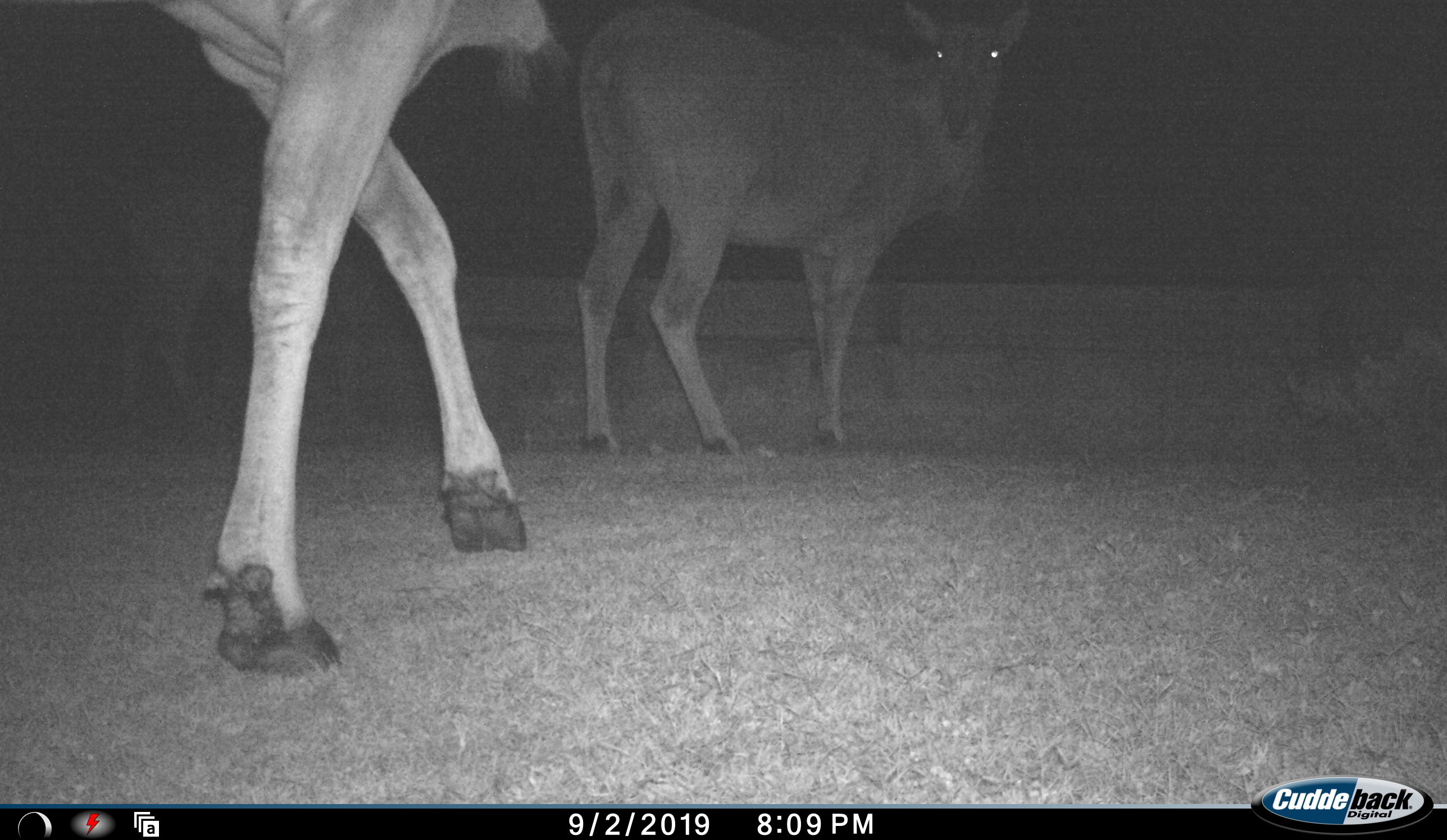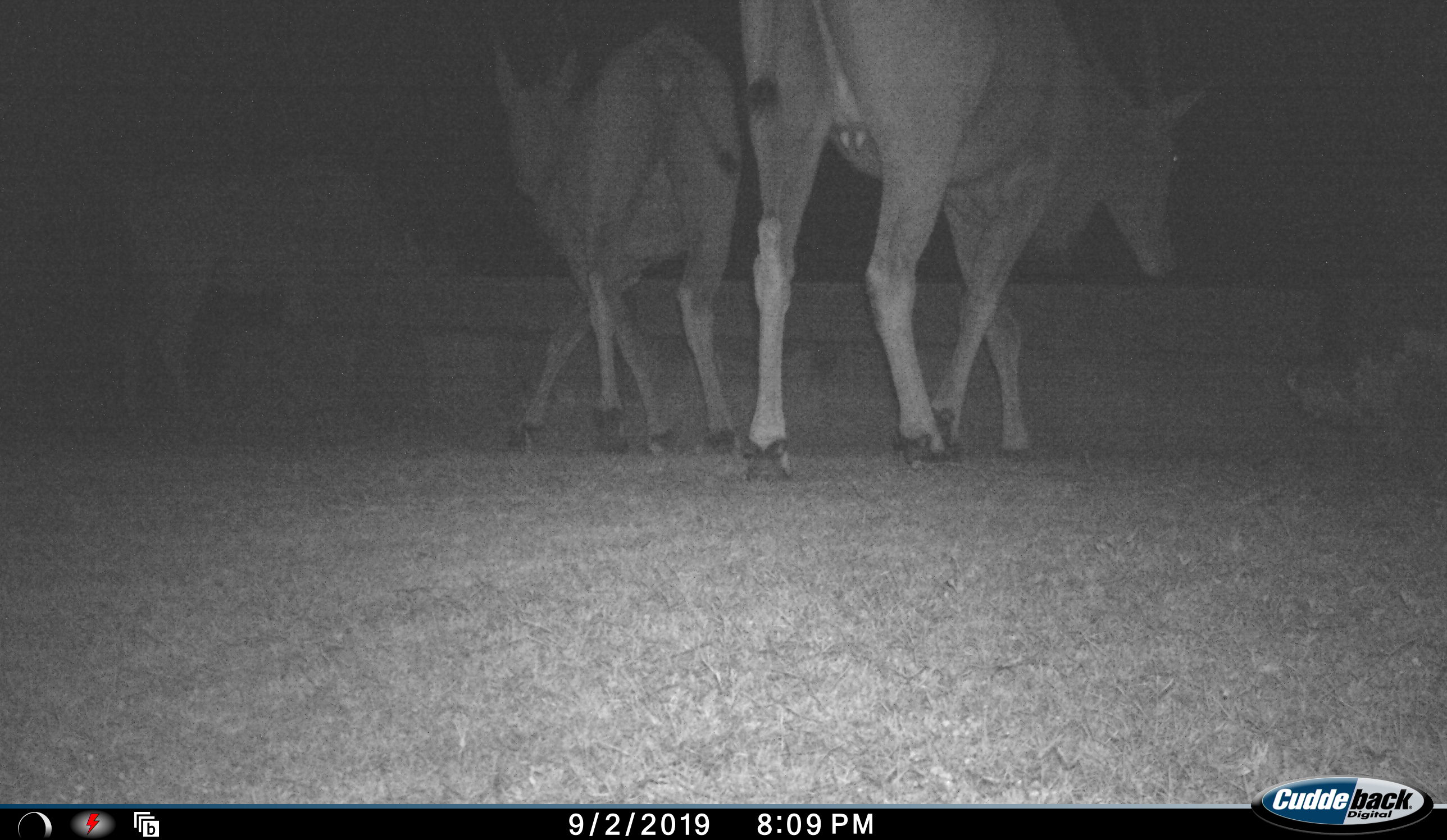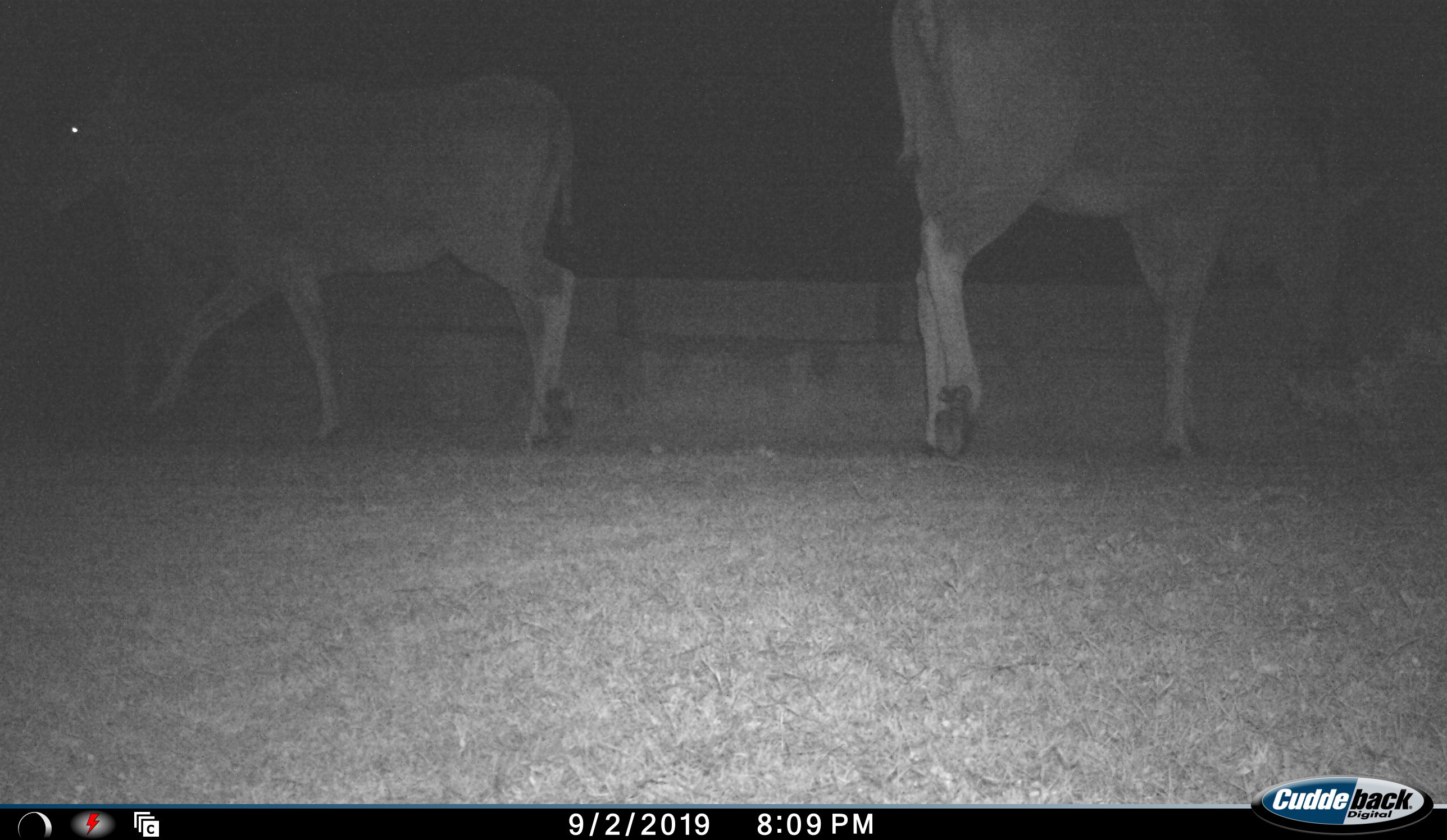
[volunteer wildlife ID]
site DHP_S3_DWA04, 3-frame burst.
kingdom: Animalia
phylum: Chordata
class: Mammalia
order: Artiodactyla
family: Bovidae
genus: Tragelaphus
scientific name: Tragelaphus oryx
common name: eland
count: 3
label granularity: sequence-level